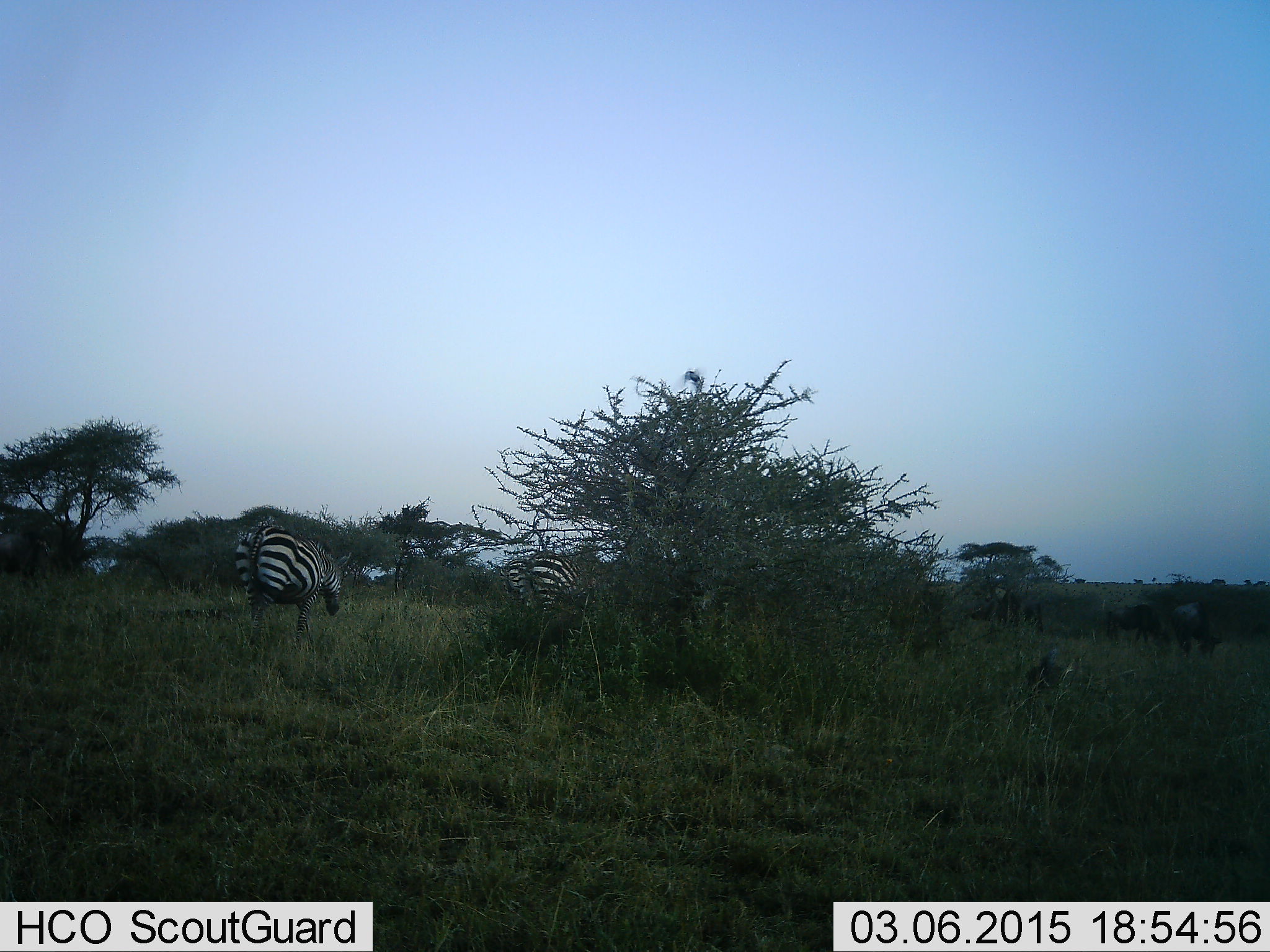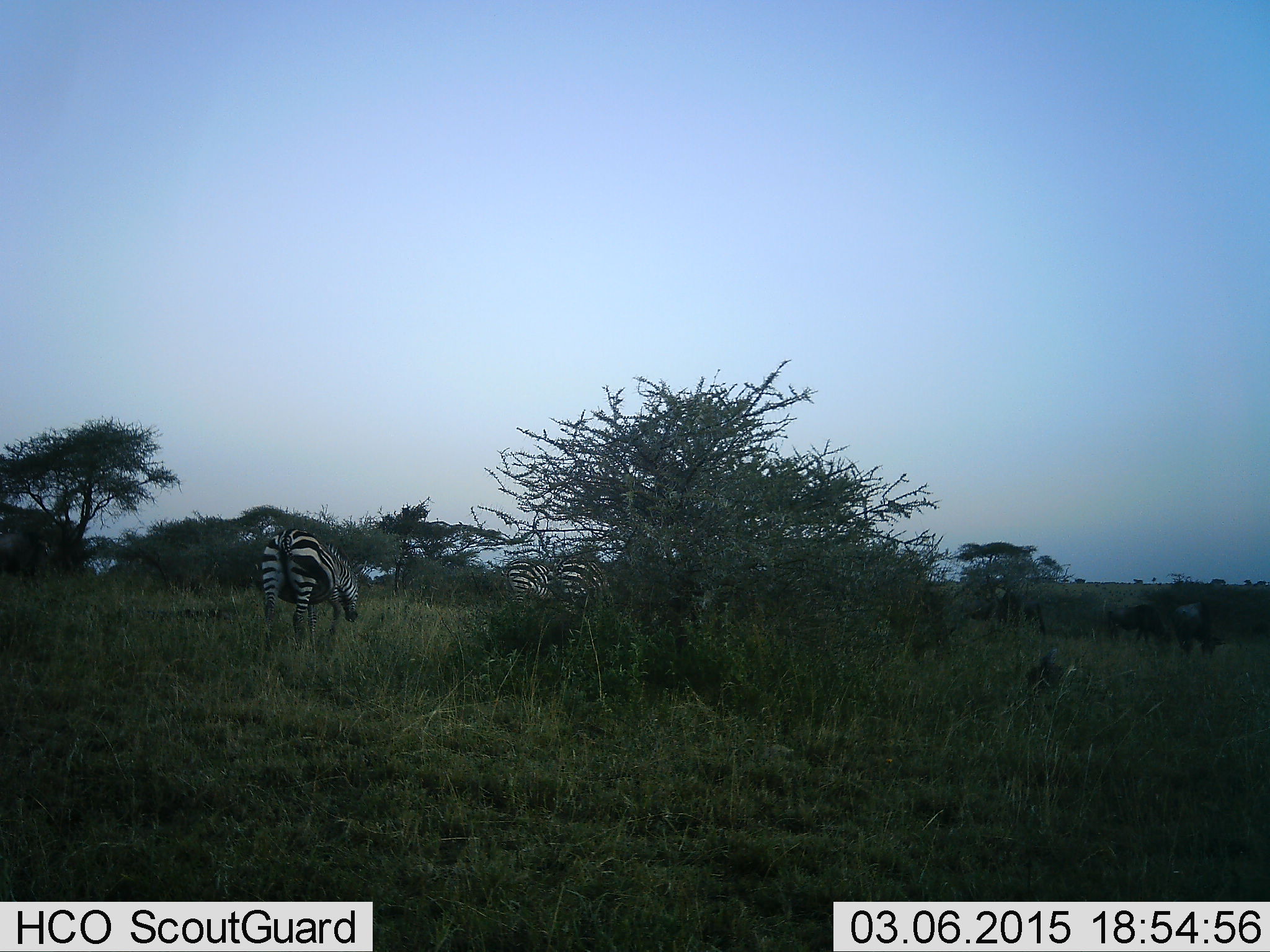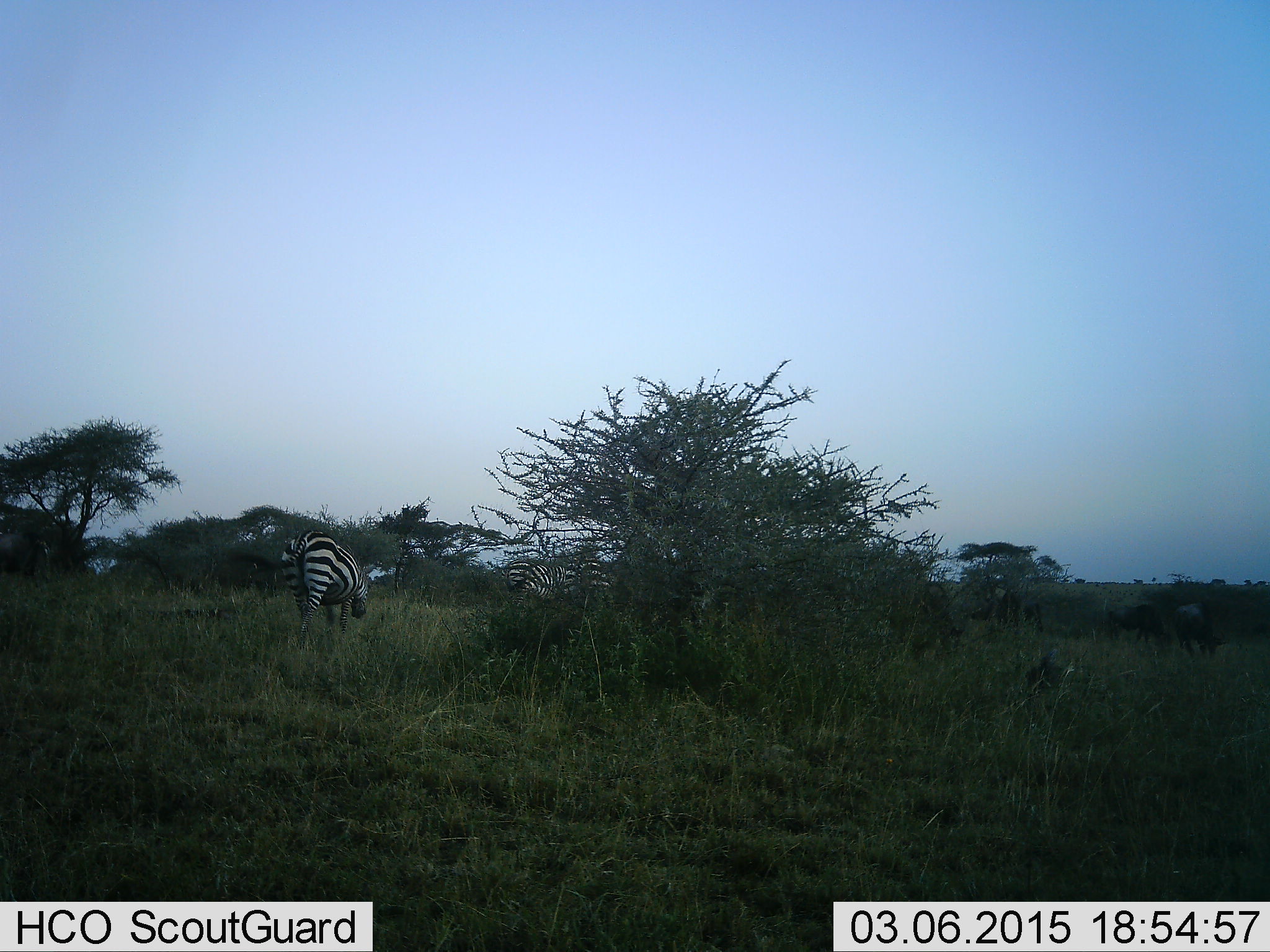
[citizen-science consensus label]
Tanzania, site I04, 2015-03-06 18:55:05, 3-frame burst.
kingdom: Animalia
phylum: Chordata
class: Mammalia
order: Perissodactyla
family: Equidae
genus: Equus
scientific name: Equus quagga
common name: plains zebra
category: zebra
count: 3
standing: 33%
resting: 0%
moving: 56%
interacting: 0%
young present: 0%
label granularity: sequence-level